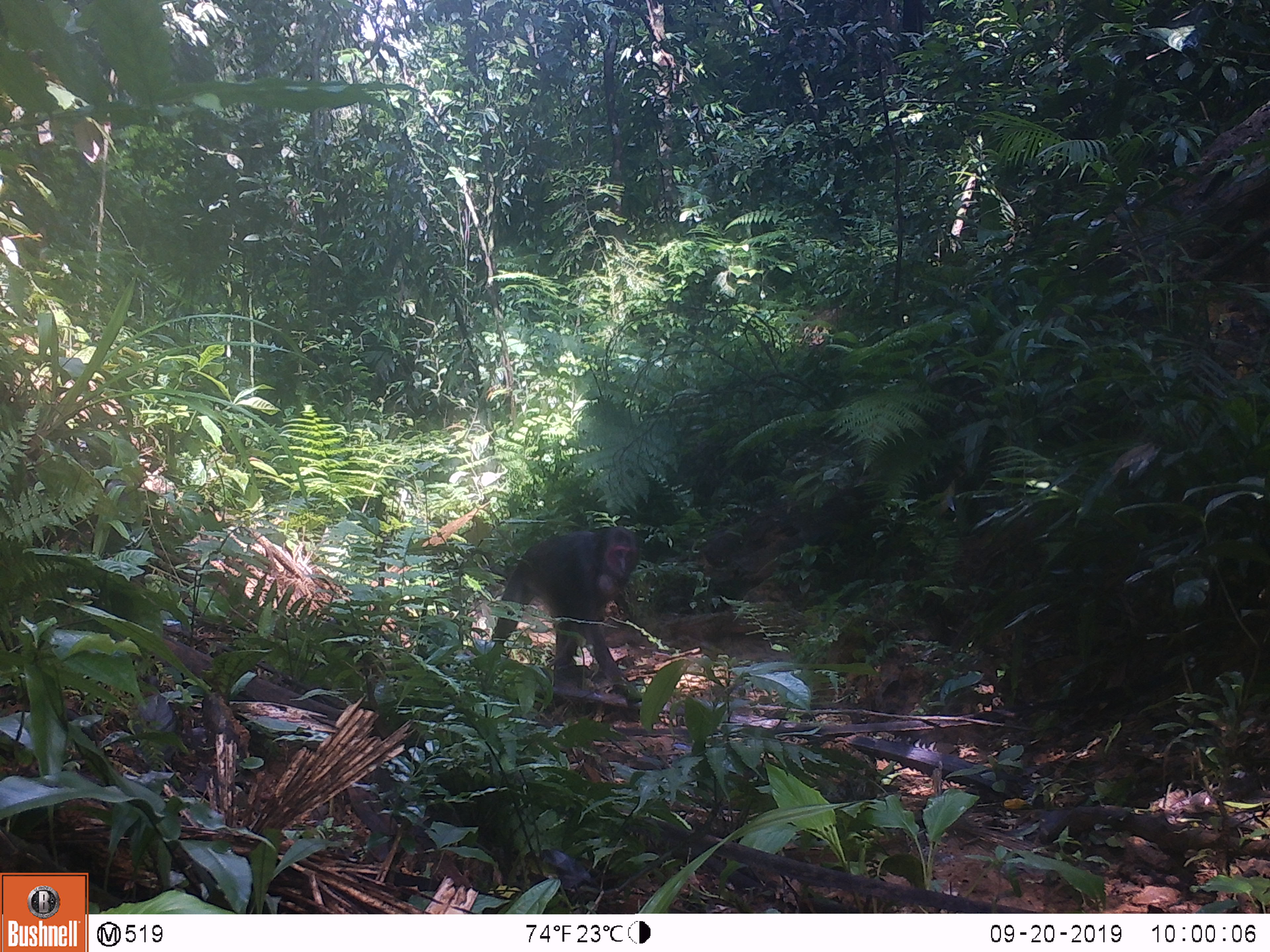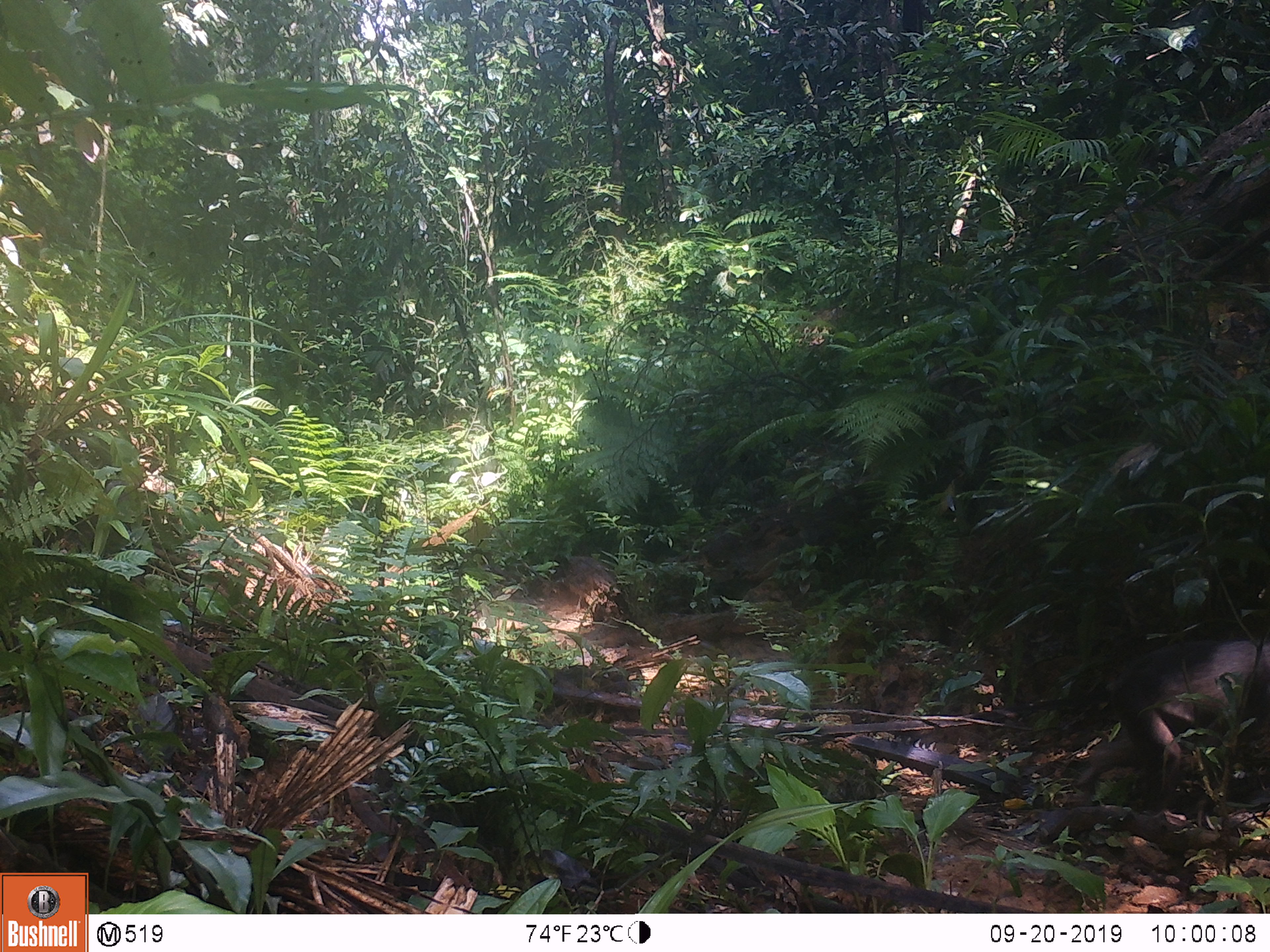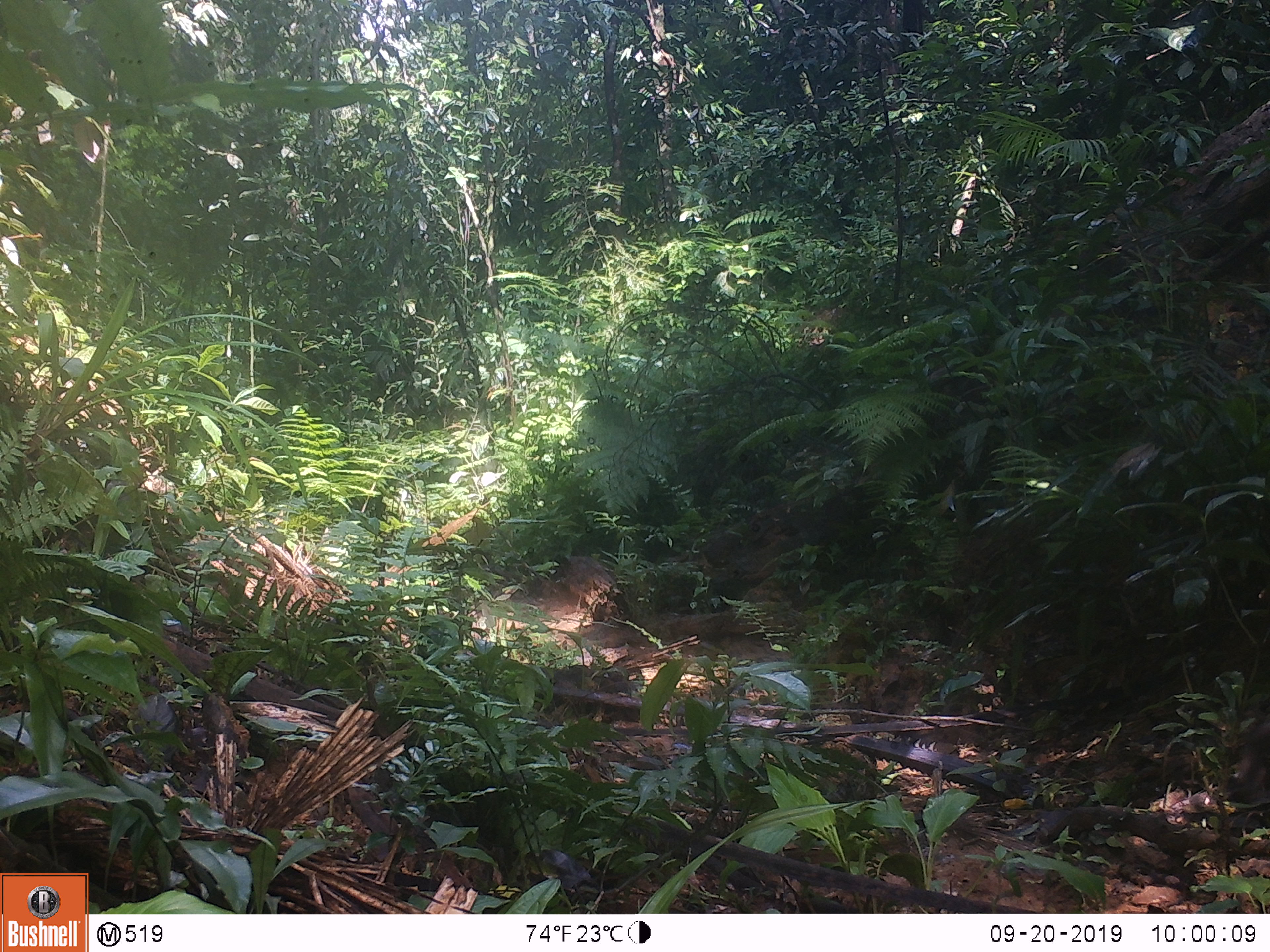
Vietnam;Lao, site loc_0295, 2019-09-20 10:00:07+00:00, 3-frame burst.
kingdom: Animalia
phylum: Chordata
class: Mammalia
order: Primates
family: Cercopithecidae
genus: Macaca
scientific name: Macaca arctoides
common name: stump-tailed macaque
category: stump tailed macaque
Stump tailed macaque (stump-tailed macaque) (Macaca arctoides). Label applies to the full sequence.